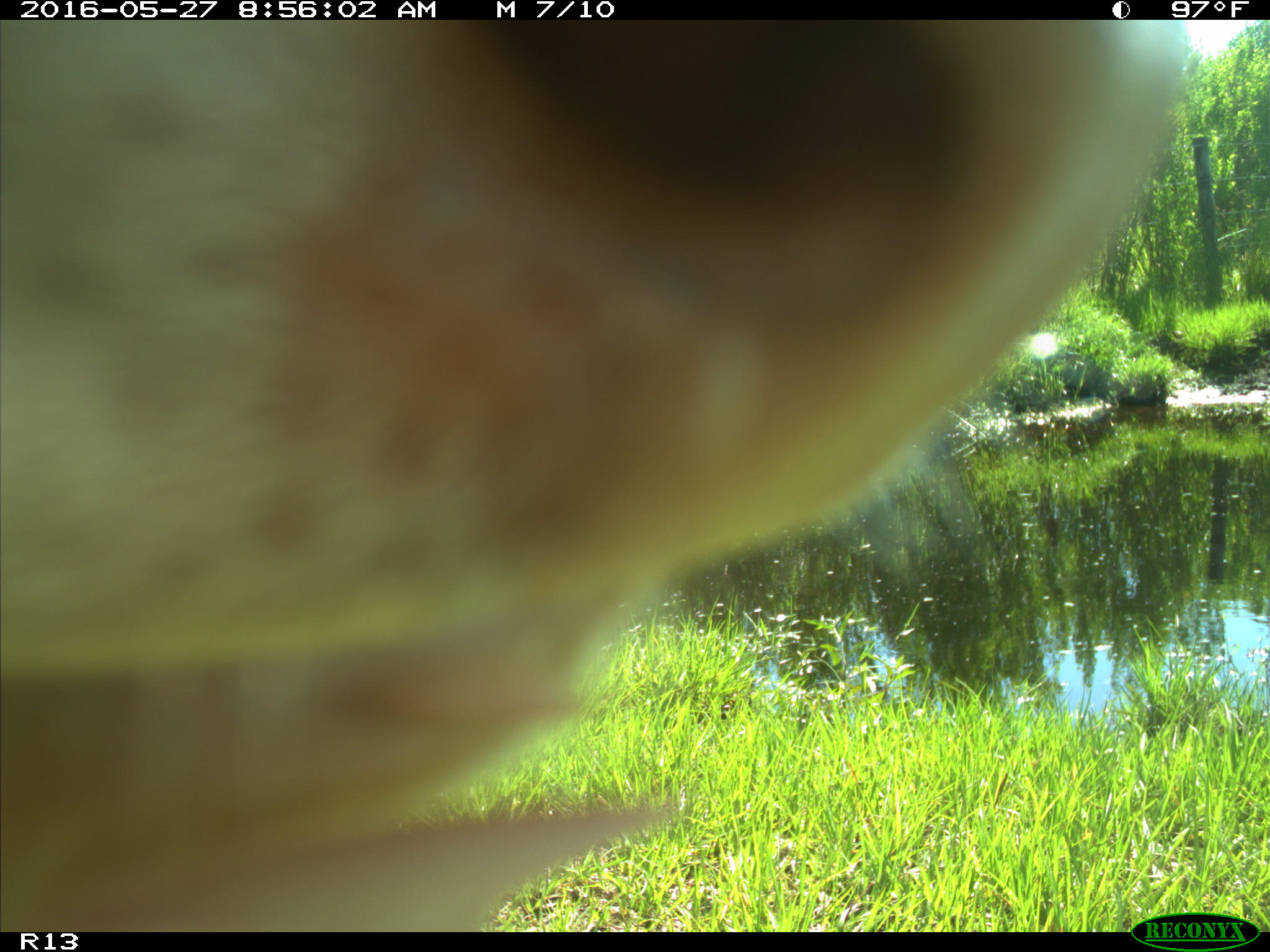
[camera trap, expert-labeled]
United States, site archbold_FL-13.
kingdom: Animalia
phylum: Chordata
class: Mammalia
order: Artiodactyla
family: Bovidae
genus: Bos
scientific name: Bos taurus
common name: domestic cow